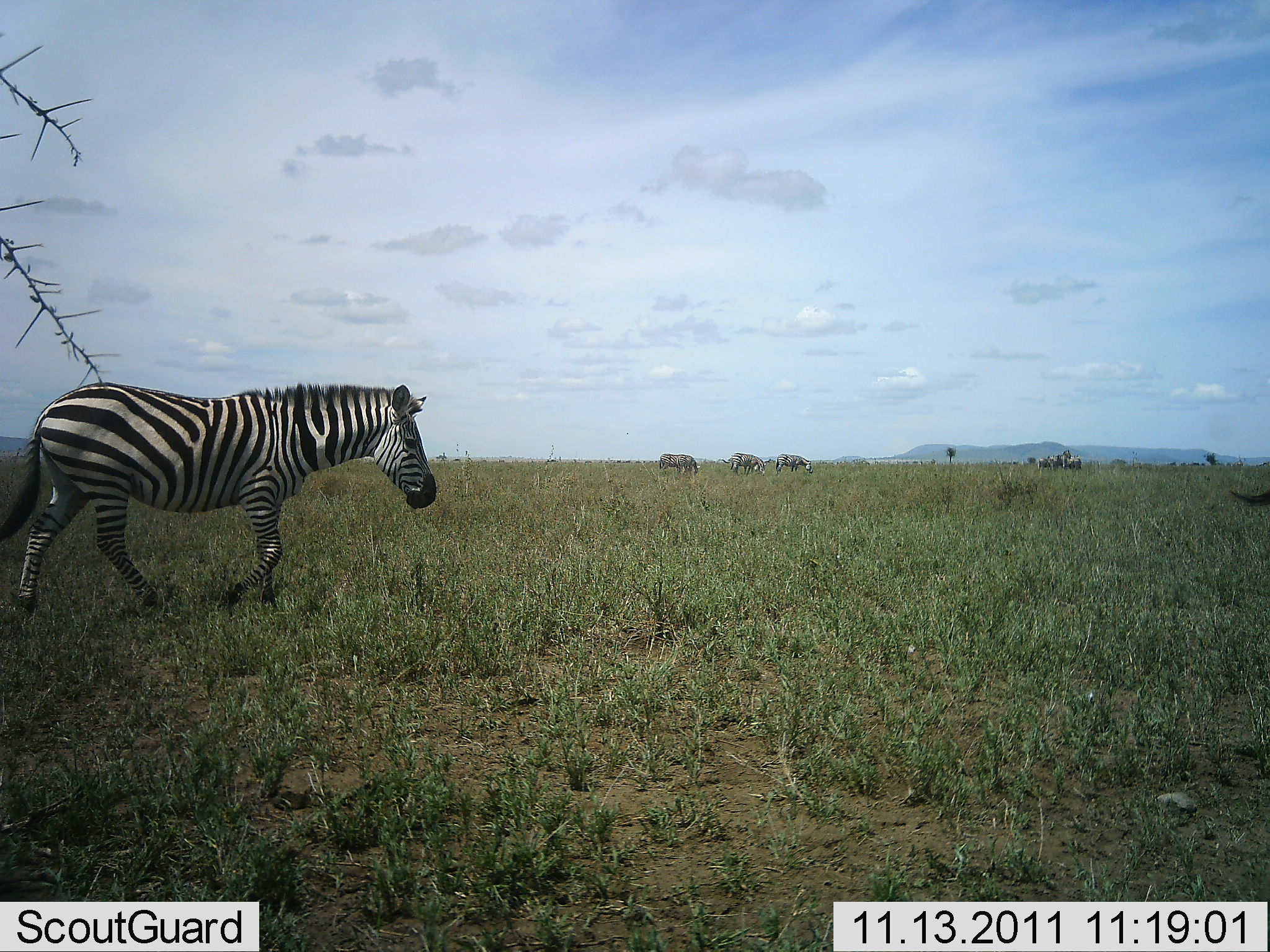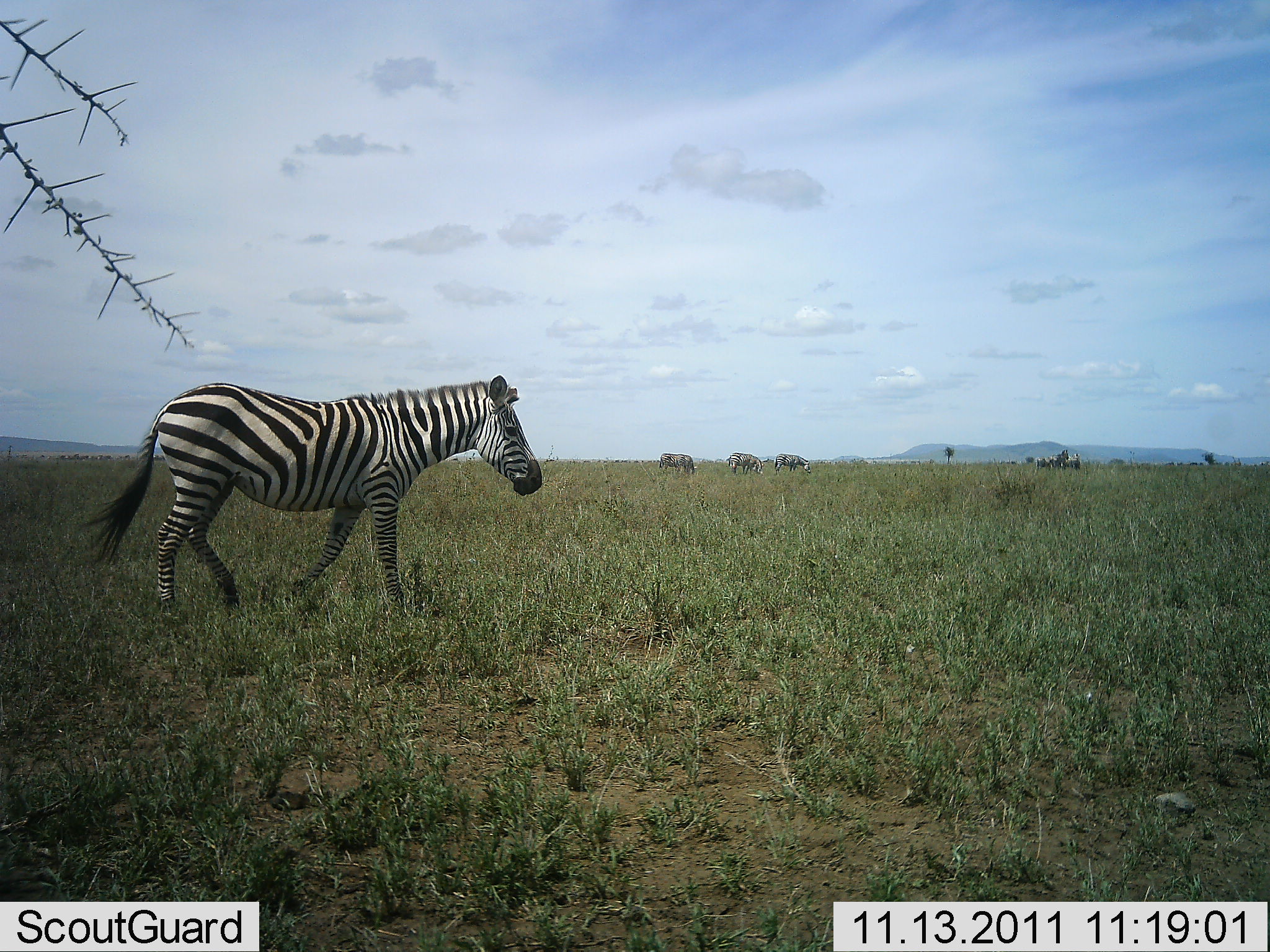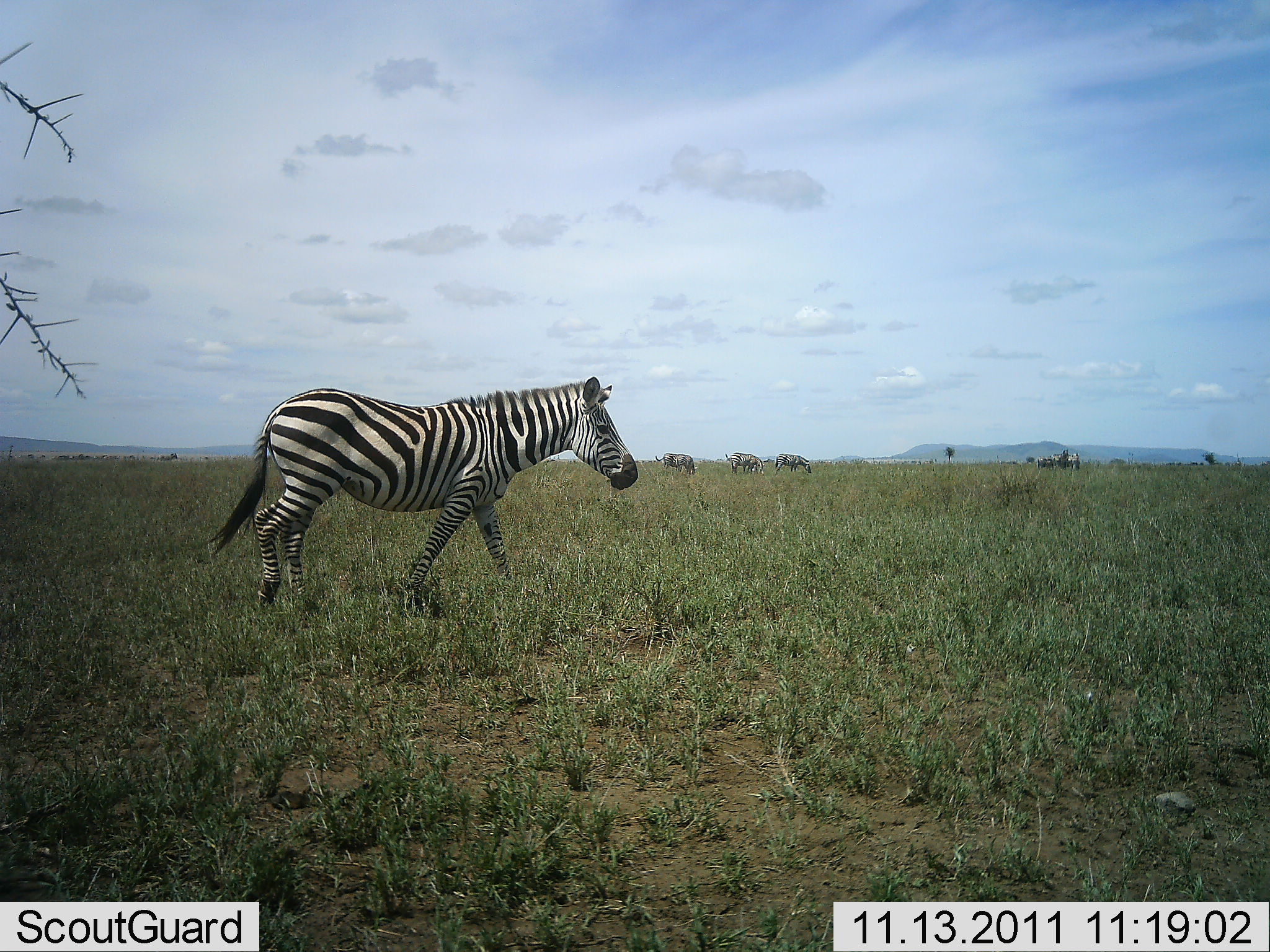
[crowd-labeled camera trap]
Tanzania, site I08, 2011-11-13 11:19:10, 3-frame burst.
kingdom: Animalia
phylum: Chordata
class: Mammalia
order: Perissodactyla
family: Equidae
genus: Equus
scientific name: Equus quagga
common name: plains zebra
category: zebra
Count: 2.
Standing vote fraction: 14%.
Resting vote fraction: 0%.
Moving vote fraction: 100%.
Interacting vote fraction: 0%.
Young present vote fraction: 0%.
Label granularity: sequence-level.